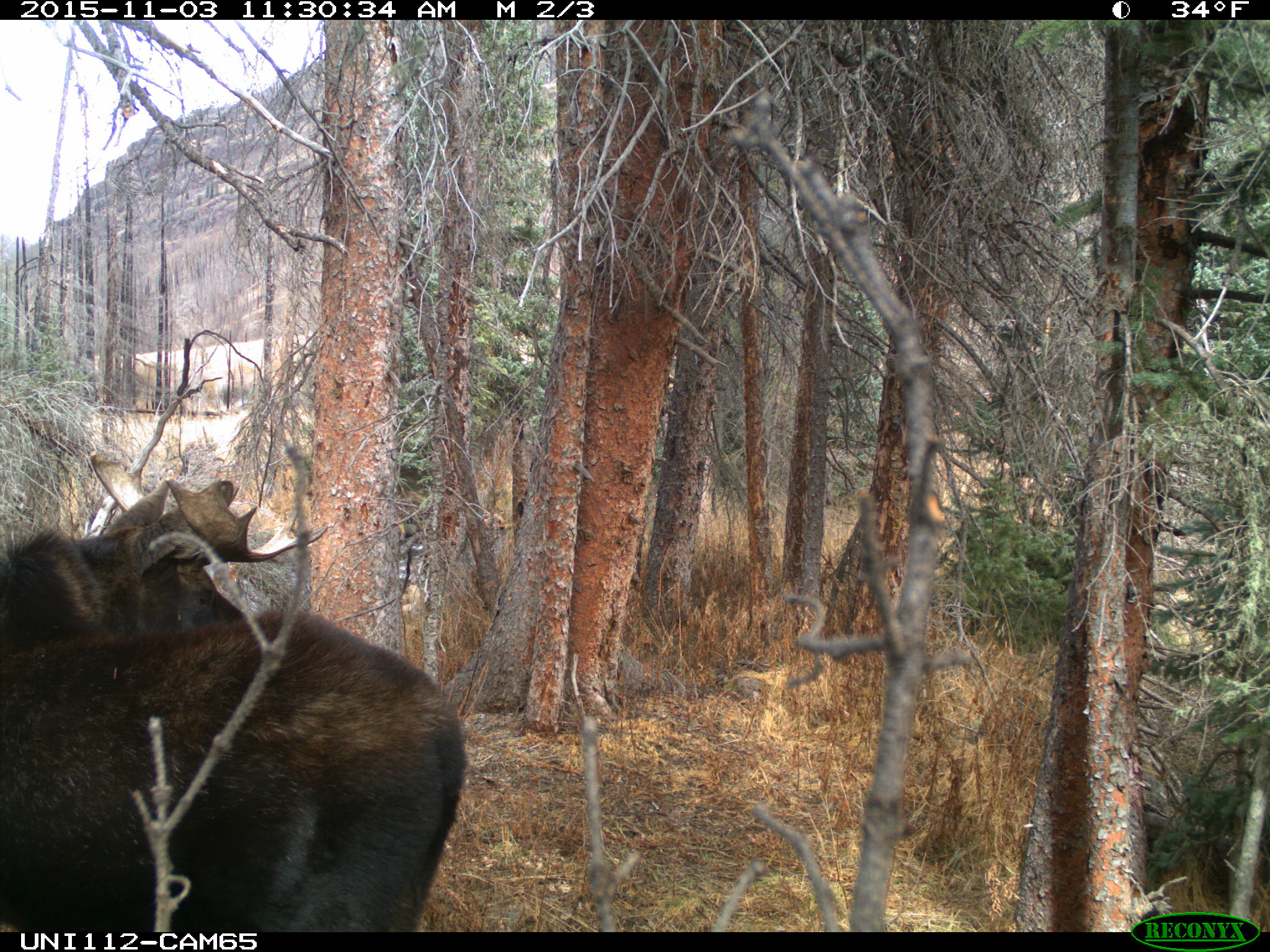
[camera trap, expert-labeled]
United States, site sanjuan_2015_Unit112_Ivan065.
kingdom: Animalia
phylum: Chordata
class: Mammalia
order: Artiodactyla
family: Cervidae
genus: Alces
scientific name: Alces alces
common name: moose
Alces alces (moose).